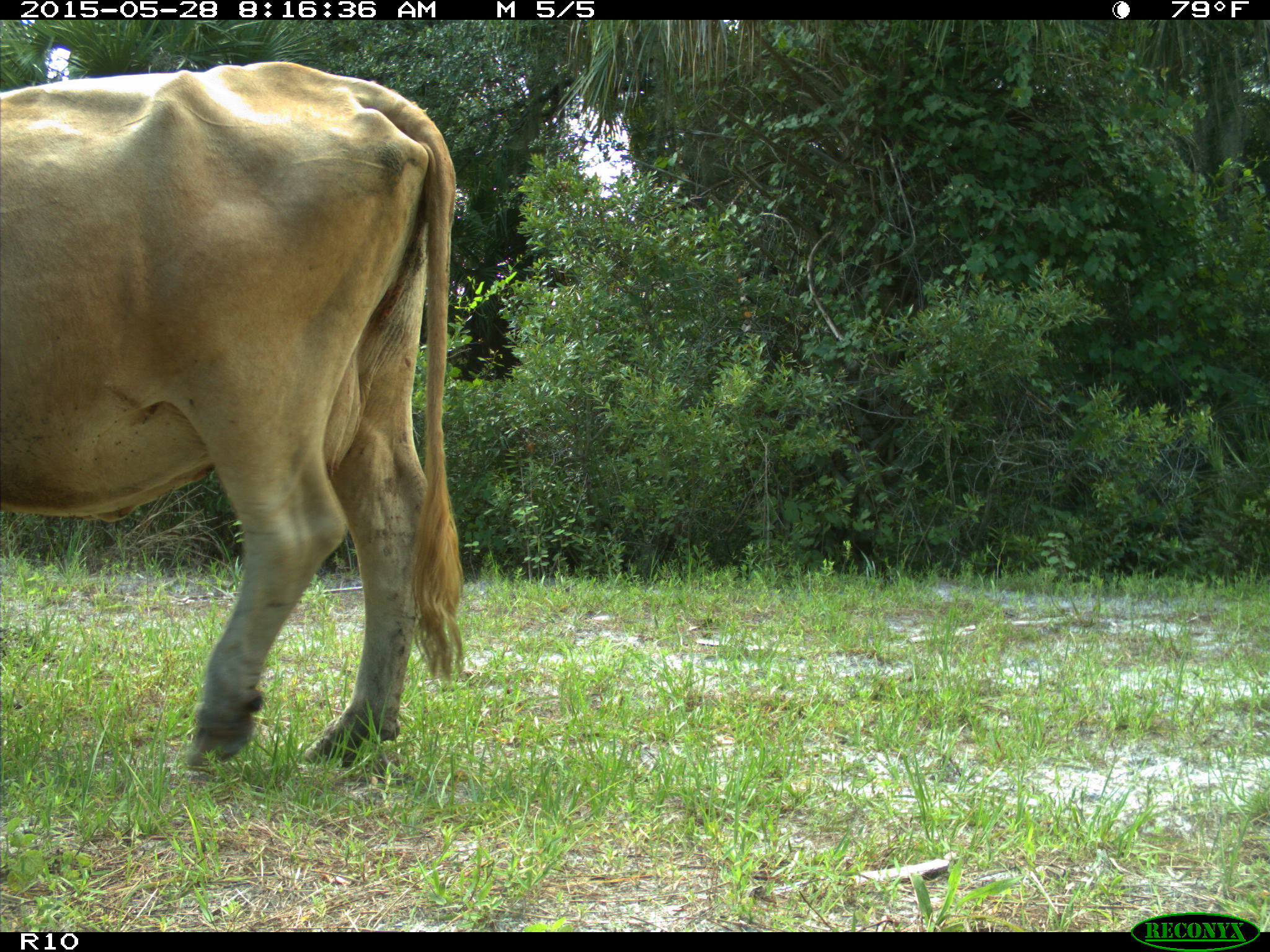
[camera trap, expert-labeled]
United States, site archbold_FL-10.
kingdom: Animalia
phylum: Chordata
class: Mammalia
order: Artiodactyla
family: Bovidae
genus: Bos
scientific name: Bos taurus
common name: domestic cow